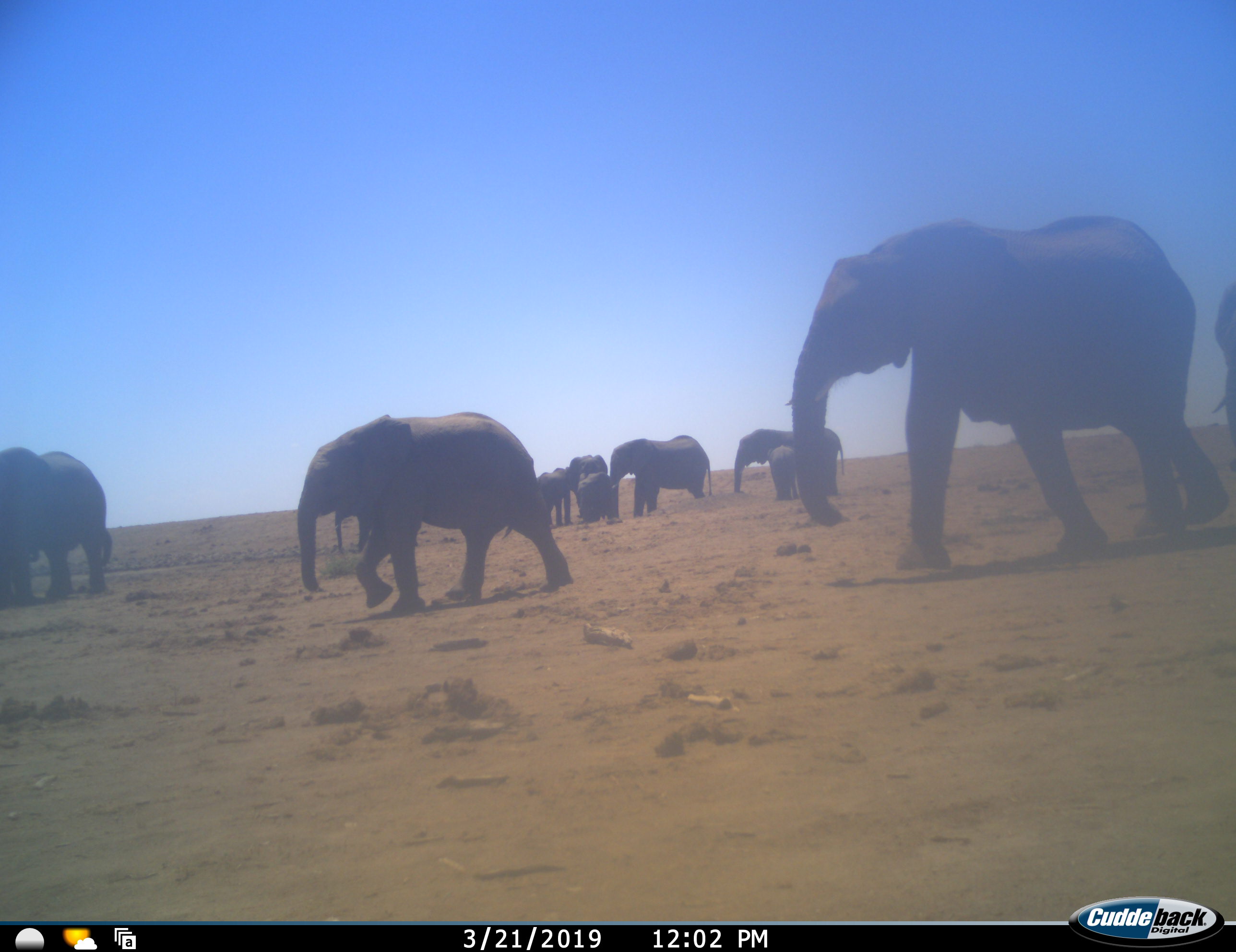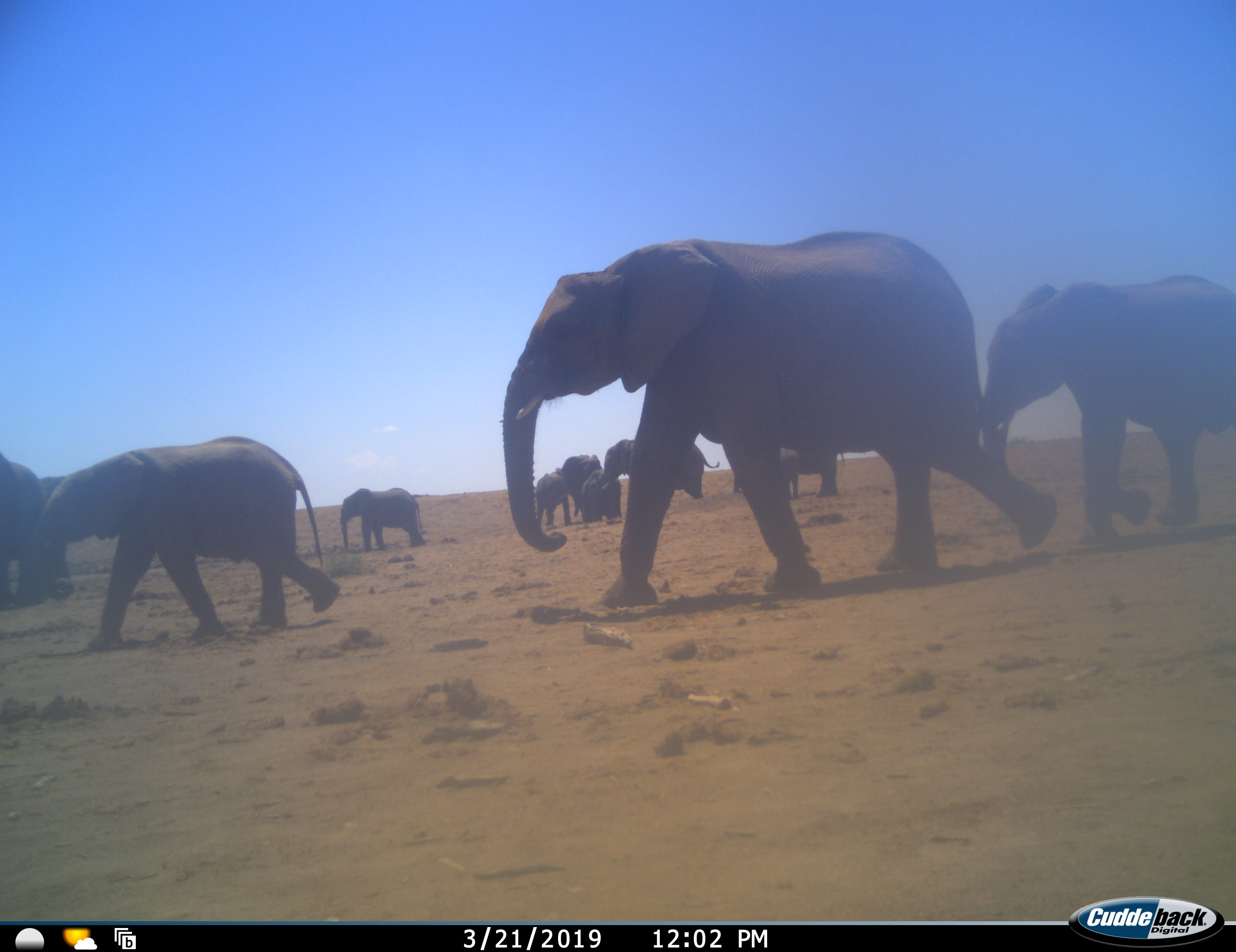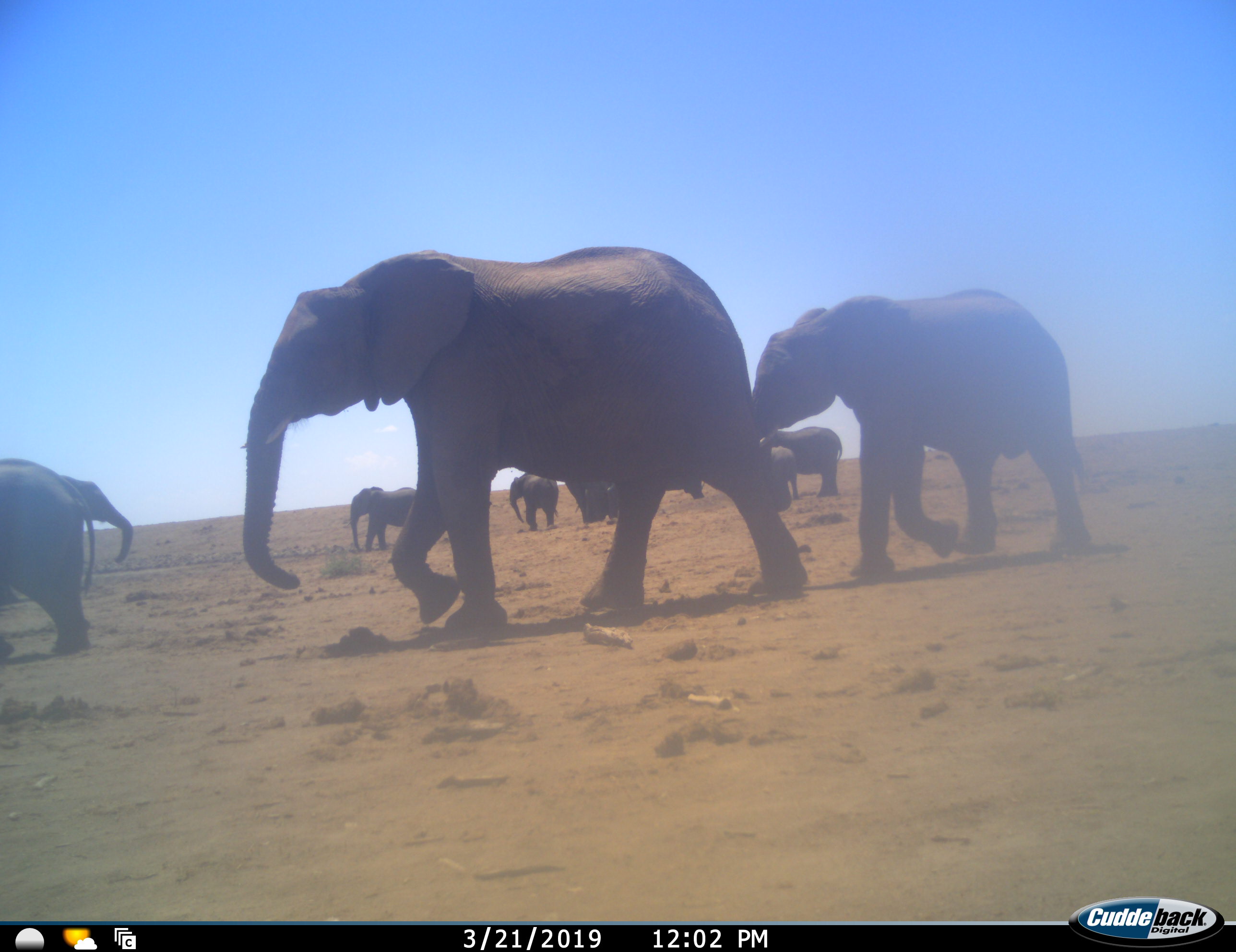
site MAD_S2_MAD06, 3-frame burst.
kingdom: Animalia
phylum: Chordata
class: Mammalia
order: Proboscidea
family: Elephantidae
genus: Loxodonta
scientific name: Loxodonta africana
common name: african bush elephant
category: elephant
Elephant (african bush elephant) (Loxodonta africana), count 11-50. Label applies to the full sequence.